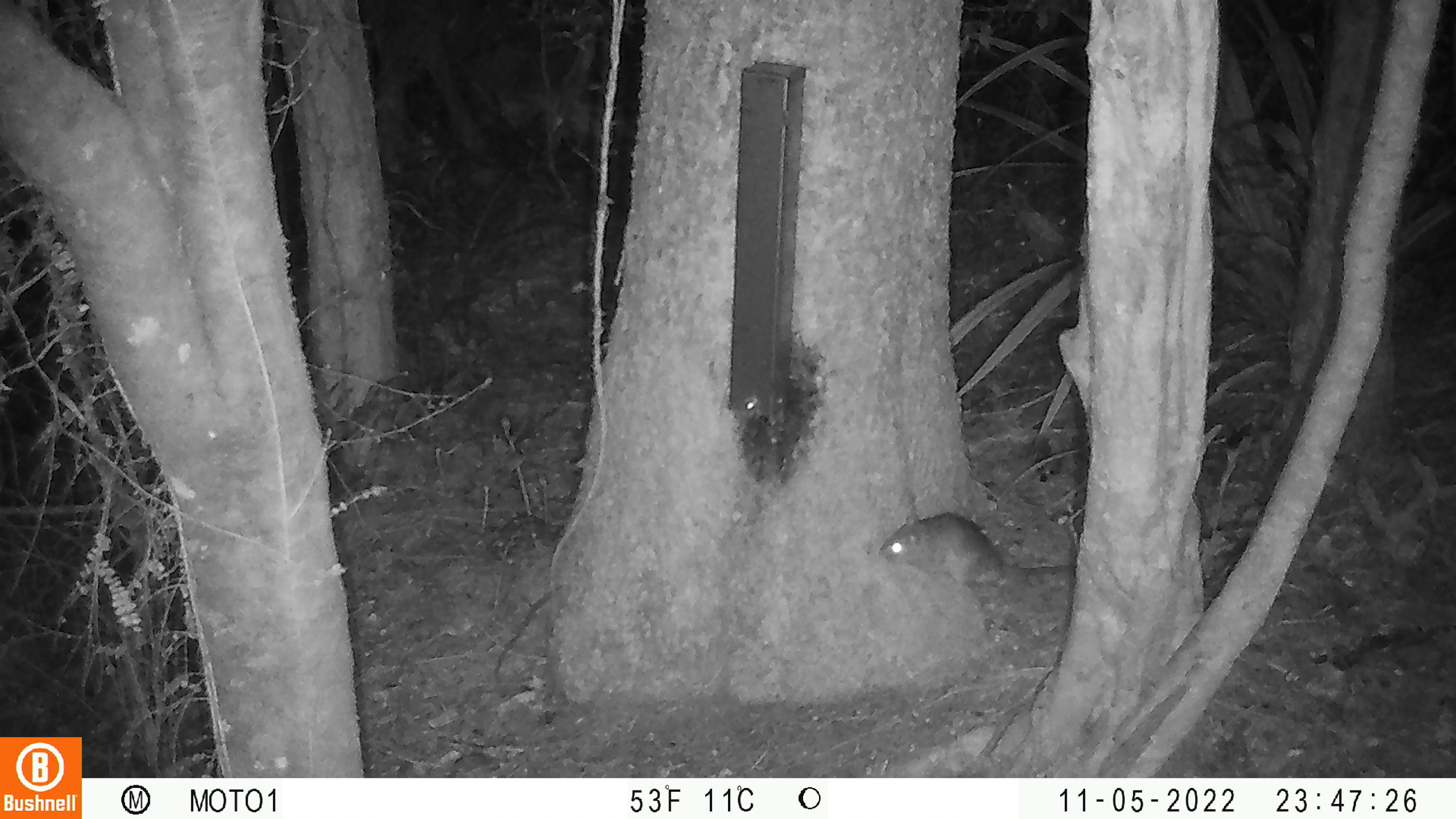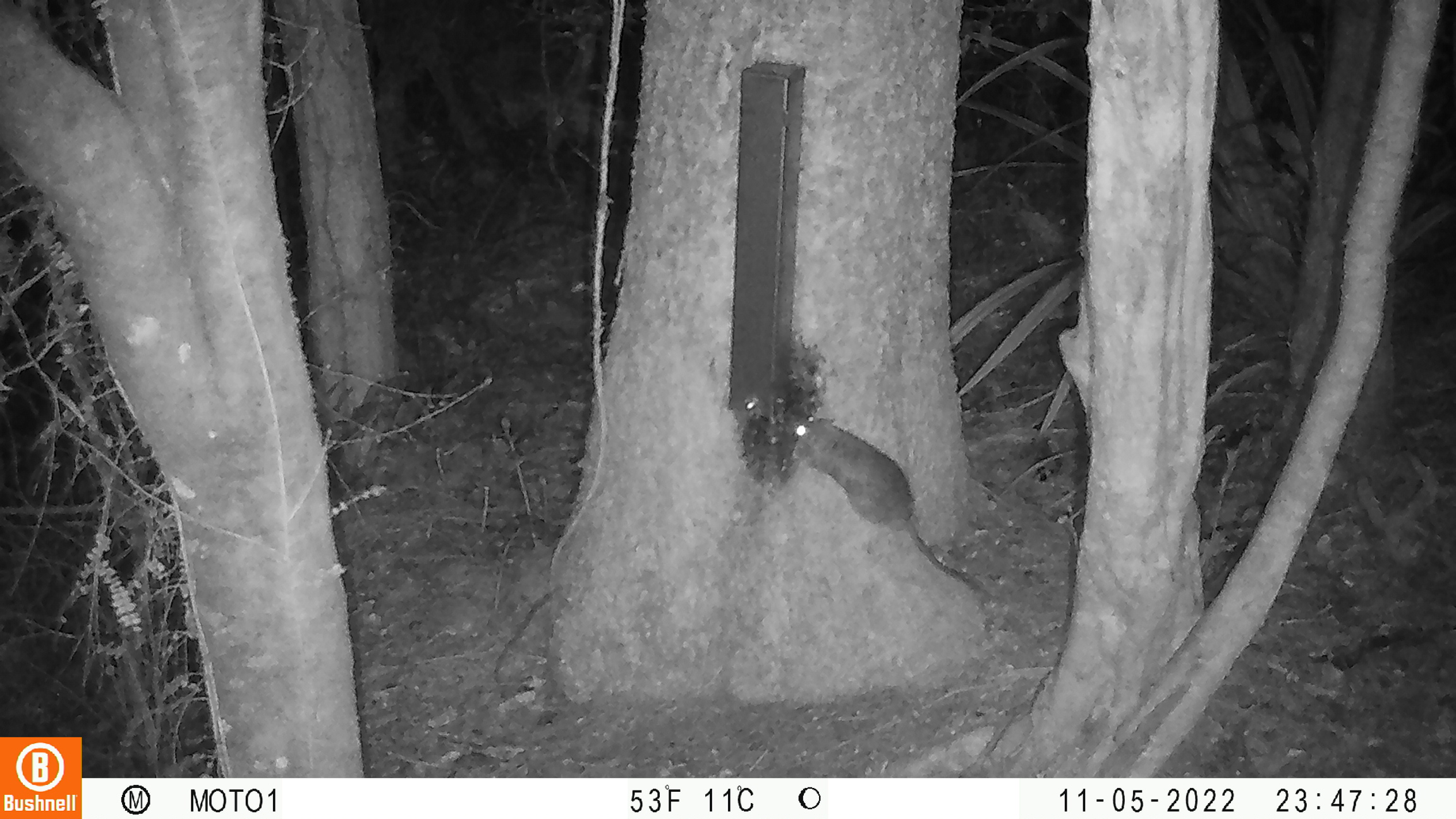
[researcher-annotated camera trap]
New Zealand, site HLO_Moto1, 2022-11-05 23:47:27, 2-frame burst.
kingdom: Animalia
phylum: Chordata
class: Mammalia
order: Rodentia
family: Muridae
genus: Rattus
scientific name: Rattus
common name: rat